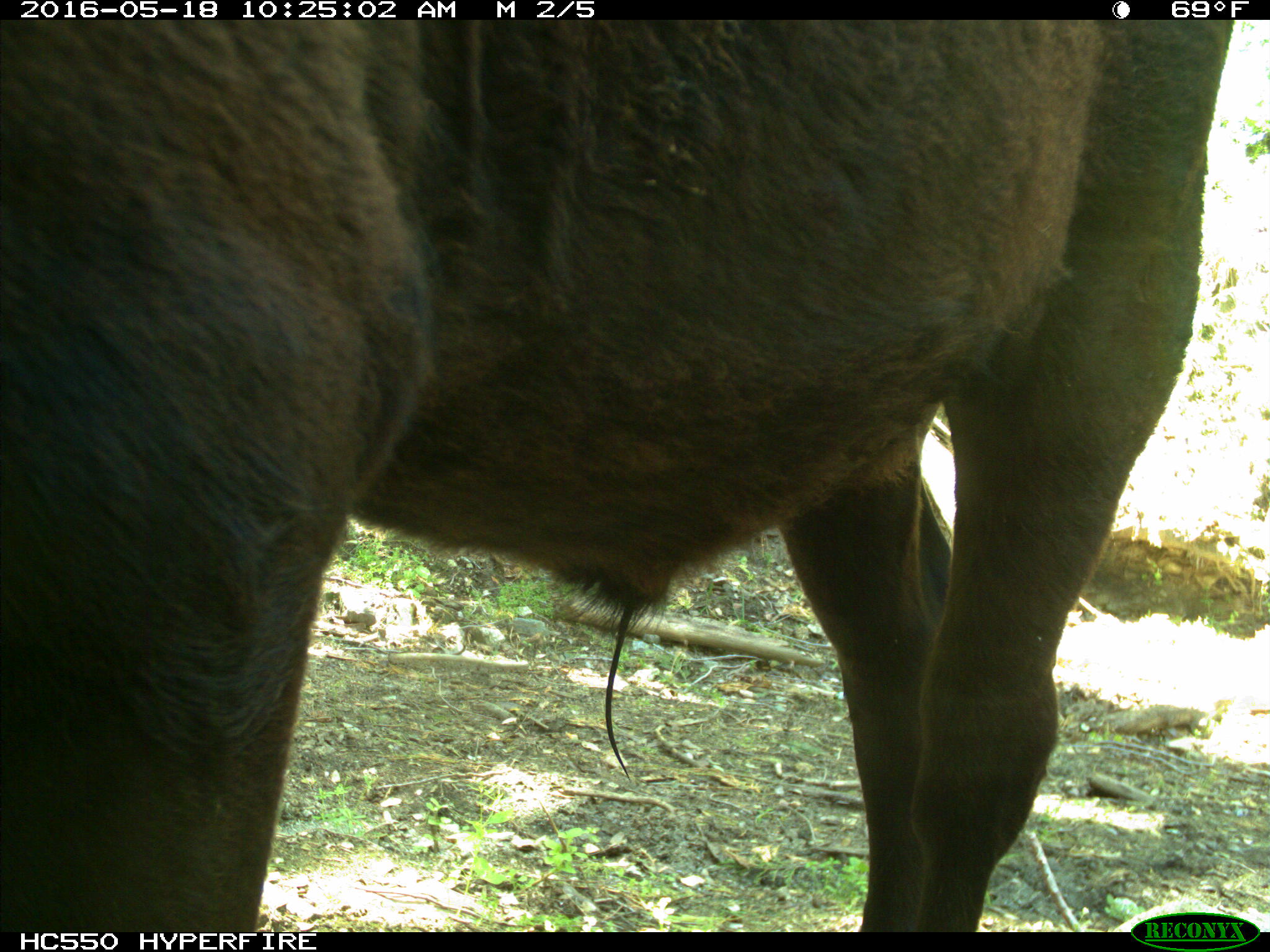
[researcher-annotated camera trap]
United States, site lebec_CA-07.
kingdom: Animalia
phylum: Chordata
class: Mammalia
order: Artiodactyla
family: Bovidae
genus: Bos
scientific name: Bos taurus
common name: domestic cow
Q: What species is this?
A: Bos taurus (domestic cow).